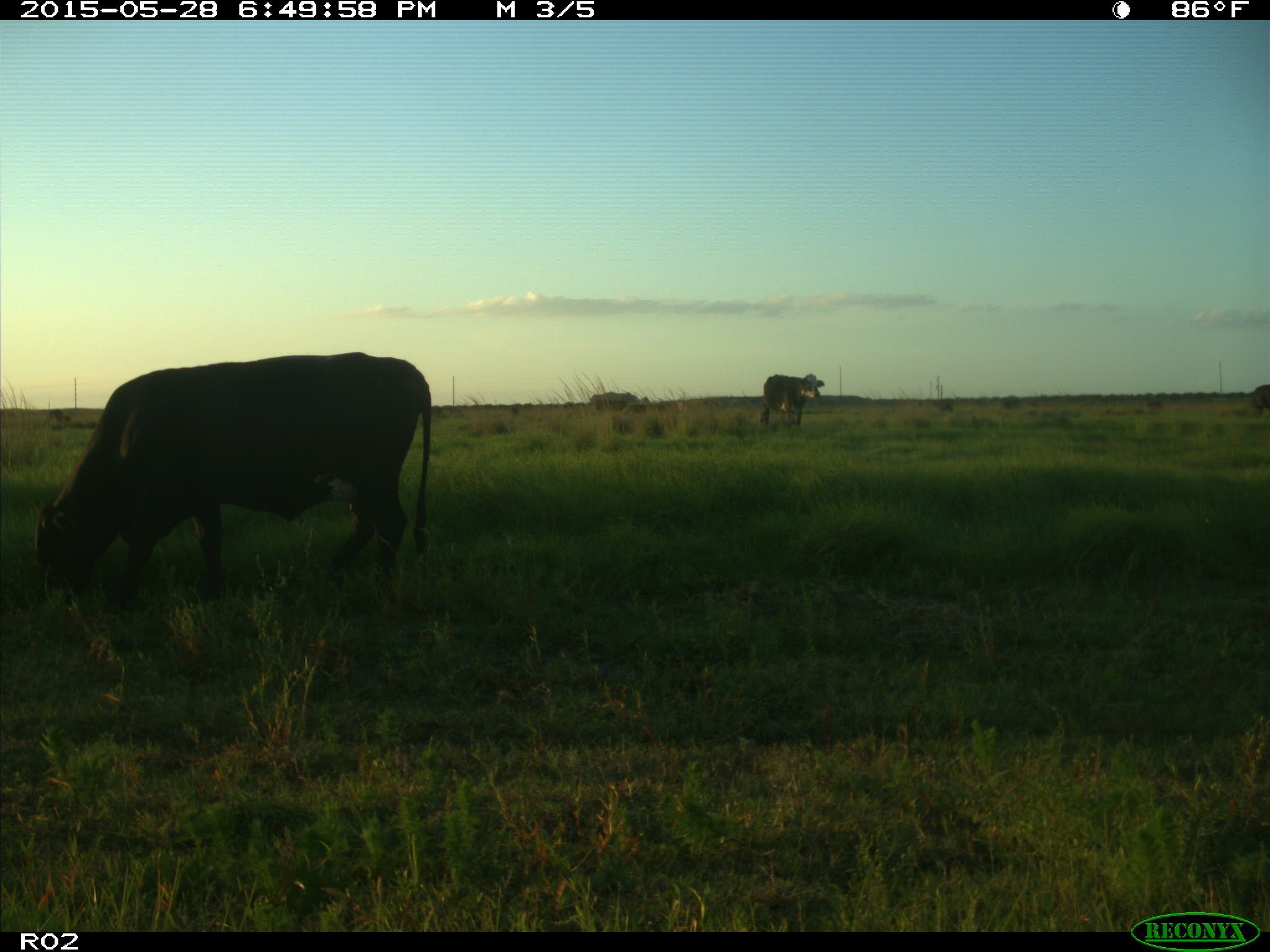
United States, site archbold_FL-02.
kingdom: Animalia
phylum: Chordata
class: Mammalia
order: Artiodactyla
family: Bovidae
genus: Bos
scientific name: Bos taurus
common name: domestic cow